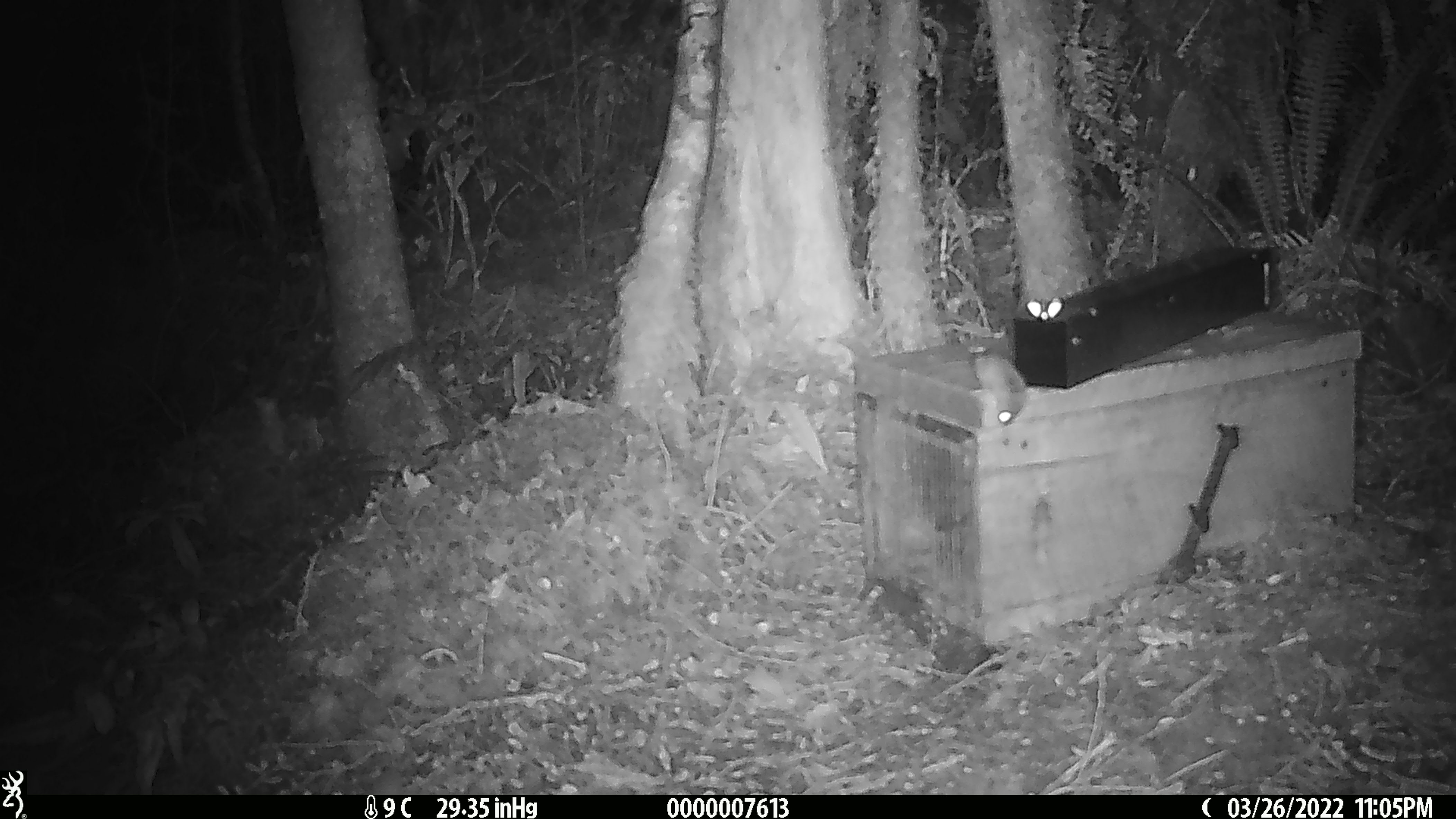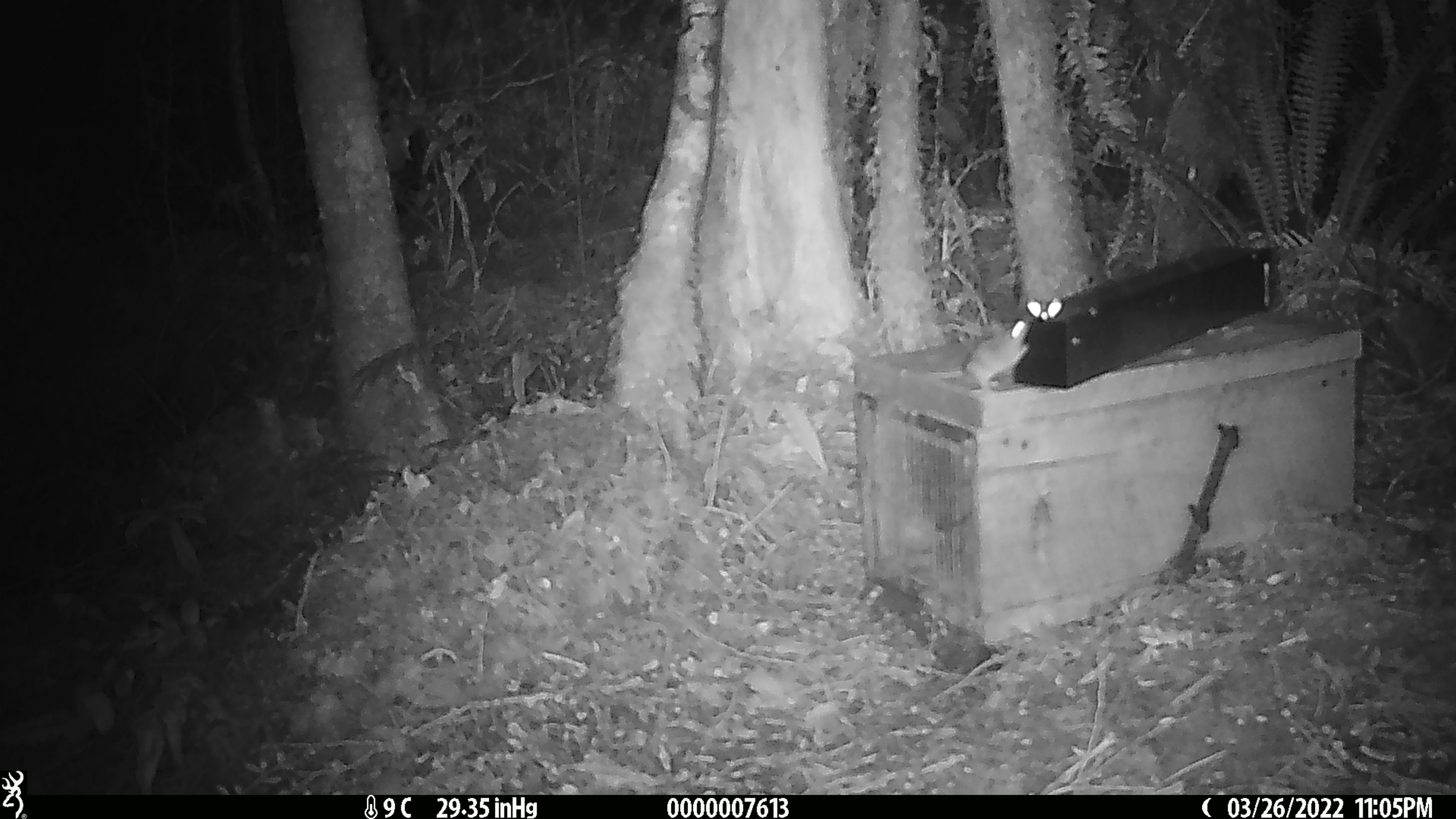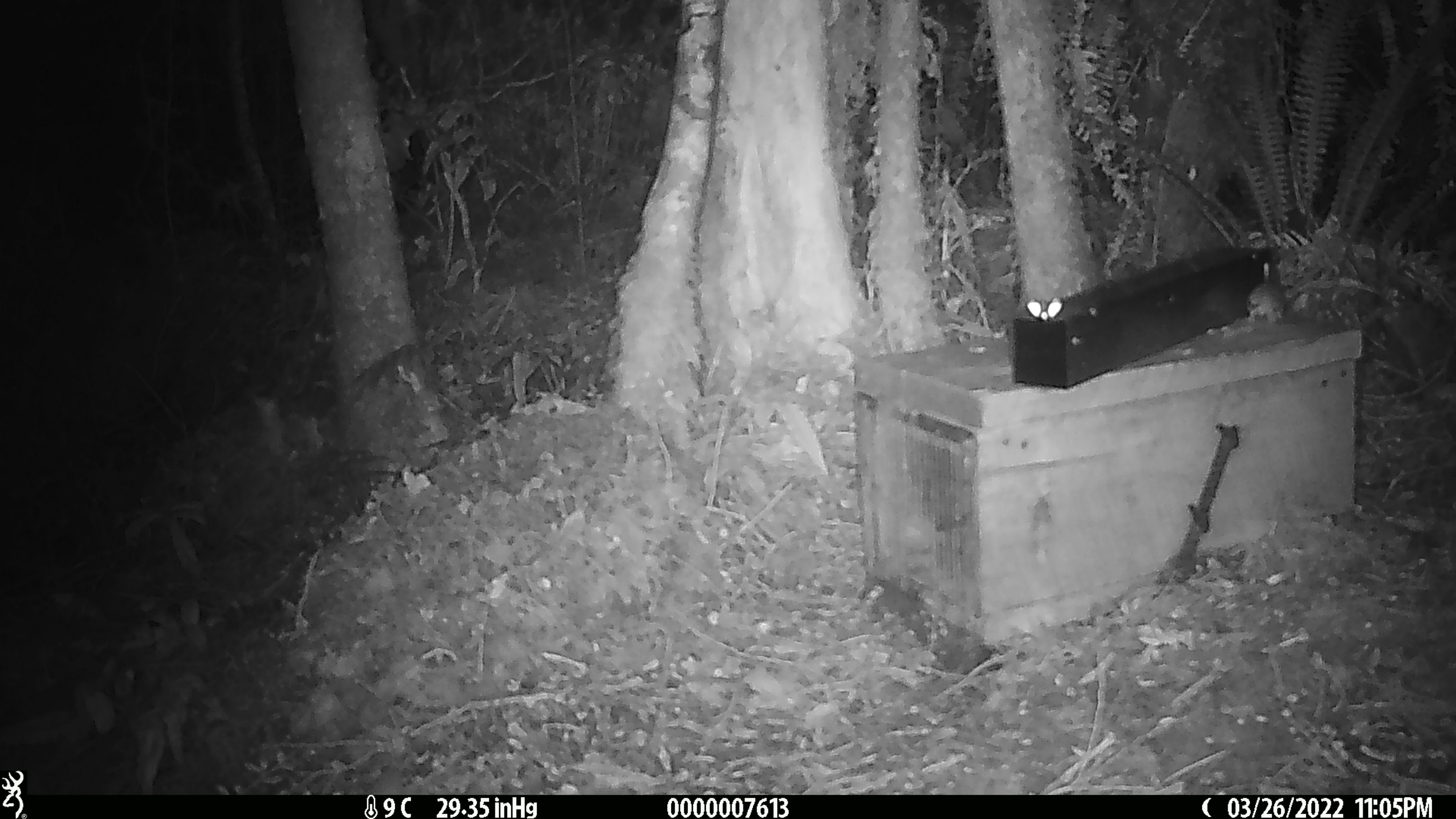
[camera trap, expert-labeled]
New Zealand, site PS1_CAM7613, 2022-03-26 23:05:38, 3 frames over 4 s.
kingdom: Animalia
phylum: Chordata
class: Mammalia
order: Rodentia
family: Muridae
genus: Mus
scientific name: Mus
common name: mouse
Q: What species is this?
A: Mouse (Mus).